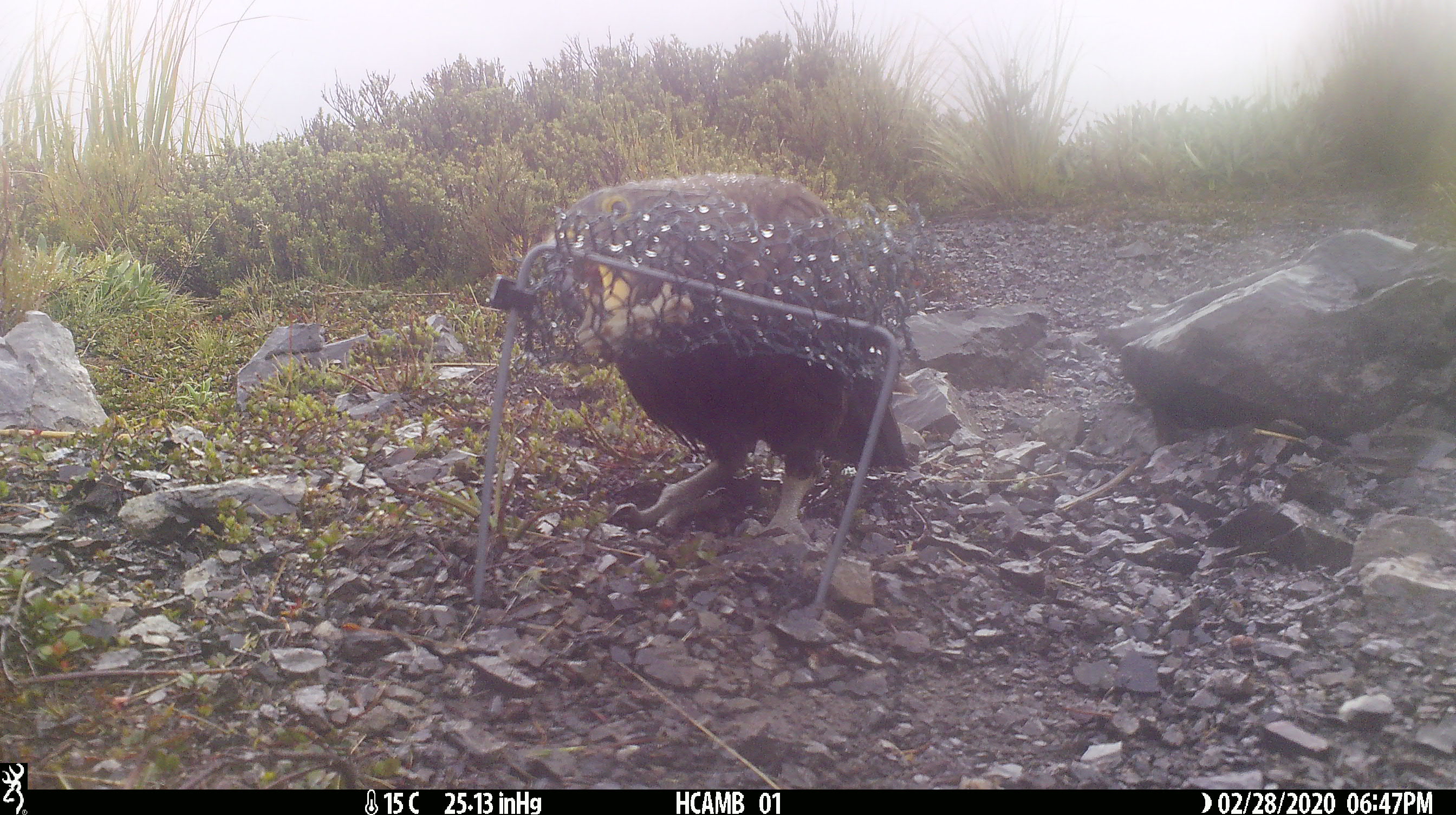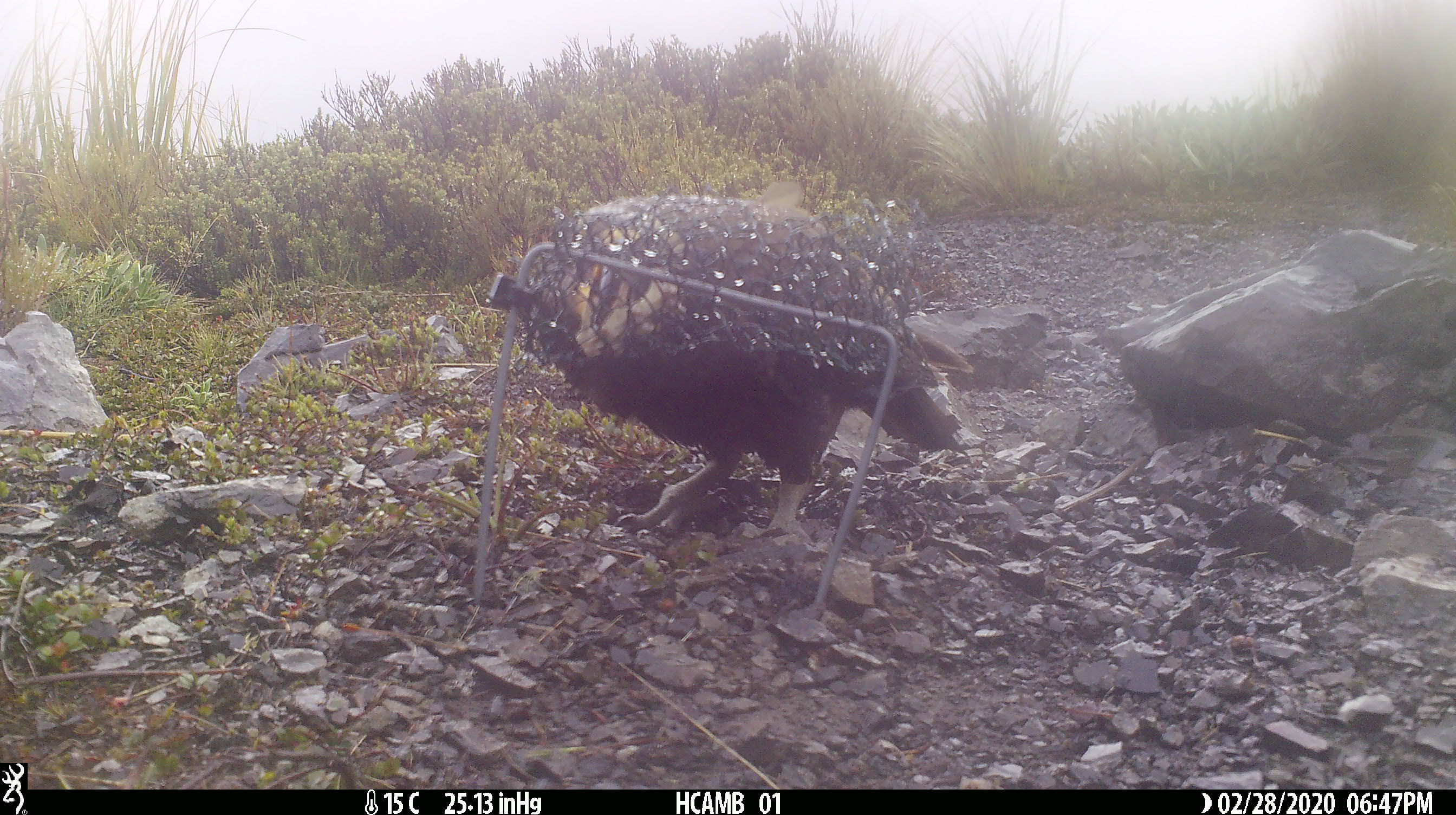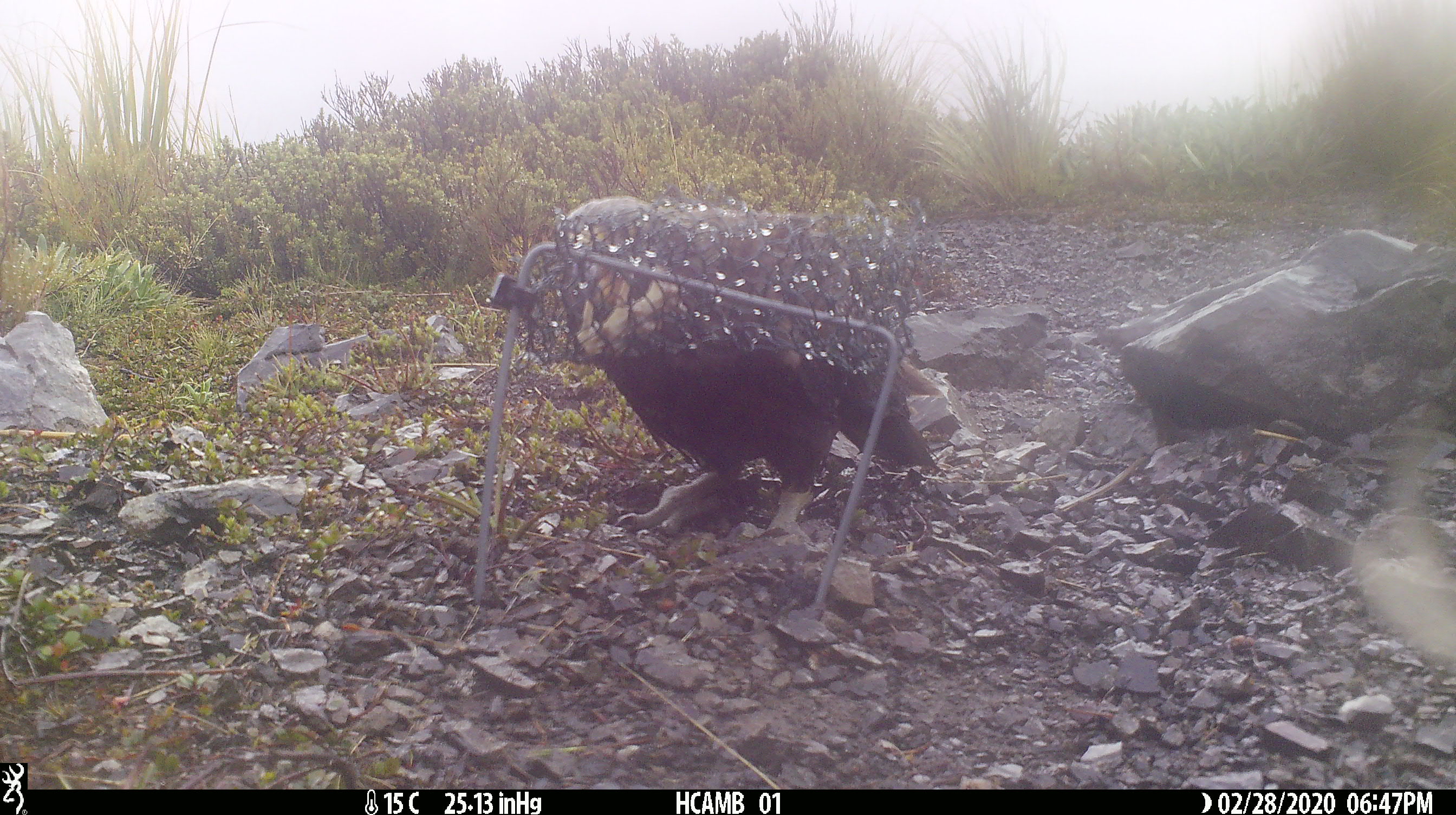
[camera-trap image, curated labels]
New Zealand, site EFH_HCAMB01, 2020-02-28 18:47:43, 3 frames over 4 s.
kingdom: Animalia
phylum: Chordata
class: Aves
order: Psittaciformes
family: Strigopidae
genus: Nestor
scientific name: Nestor notabilis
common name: kea